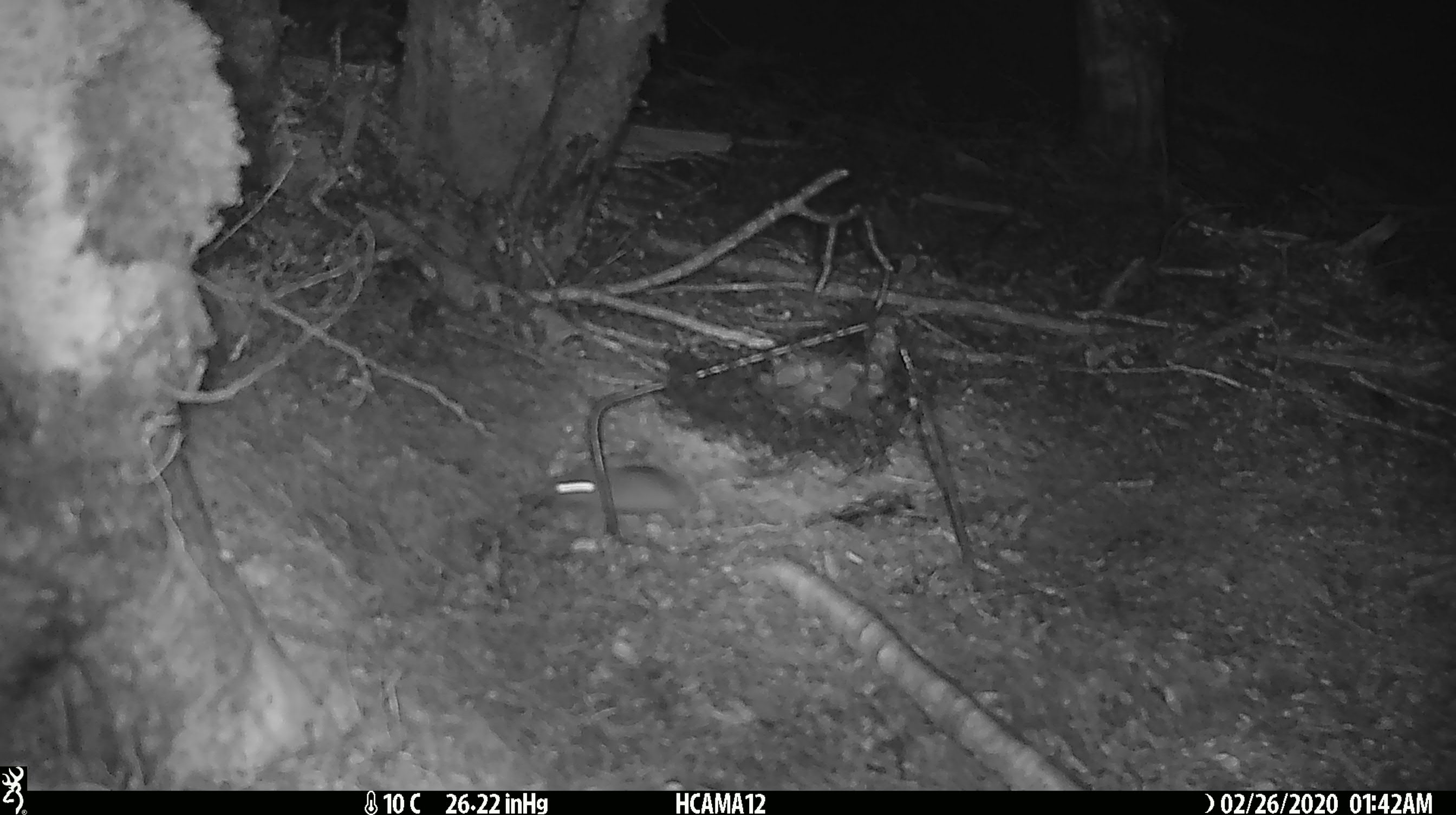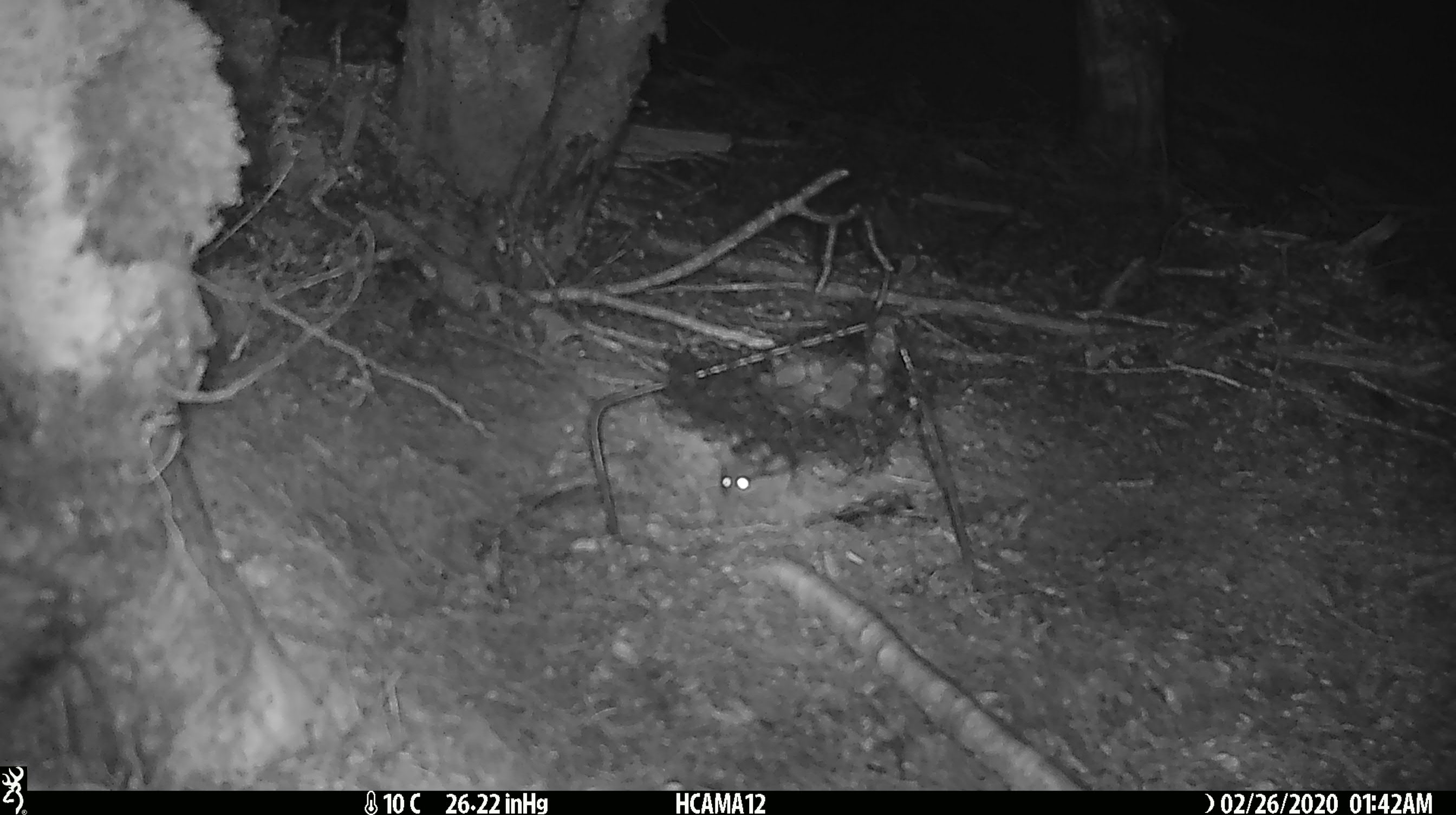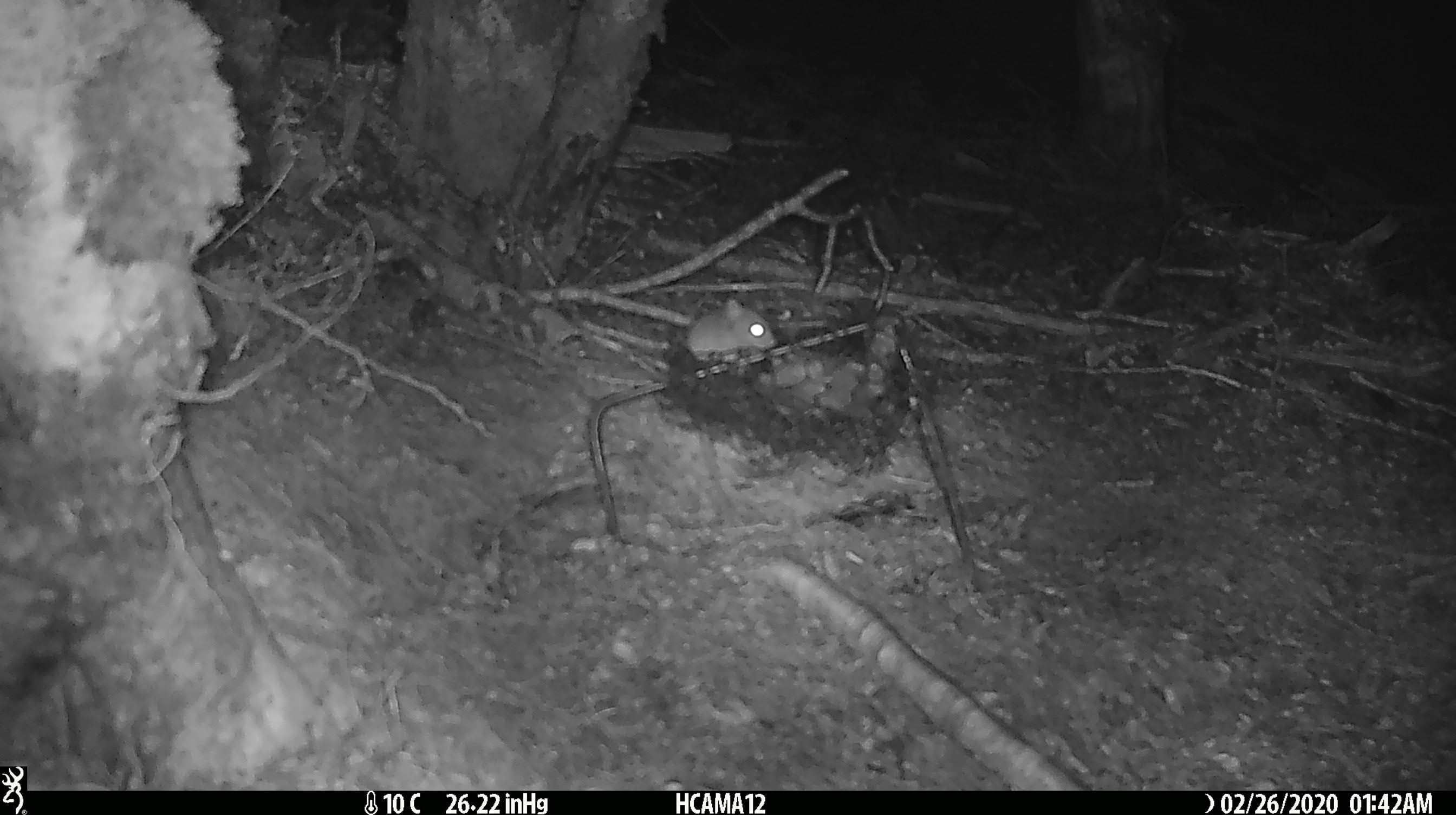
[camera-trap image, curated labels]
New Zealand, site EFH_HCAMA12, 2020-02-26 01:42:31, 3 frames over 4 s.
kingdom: Animalia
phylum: Chordata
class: Mammalia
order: Rodentia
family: Muridae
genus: Mus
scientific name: Mus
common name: mouse